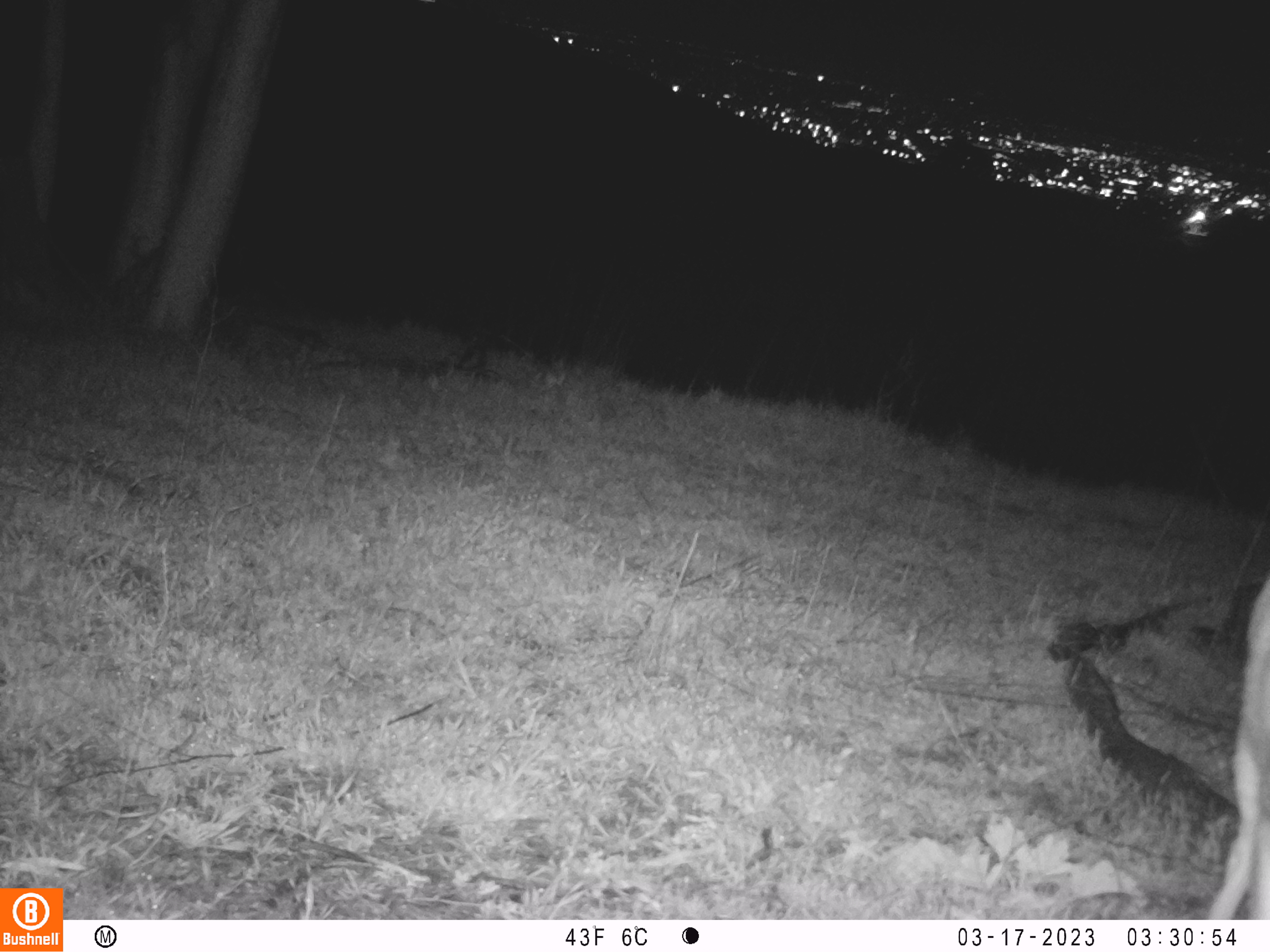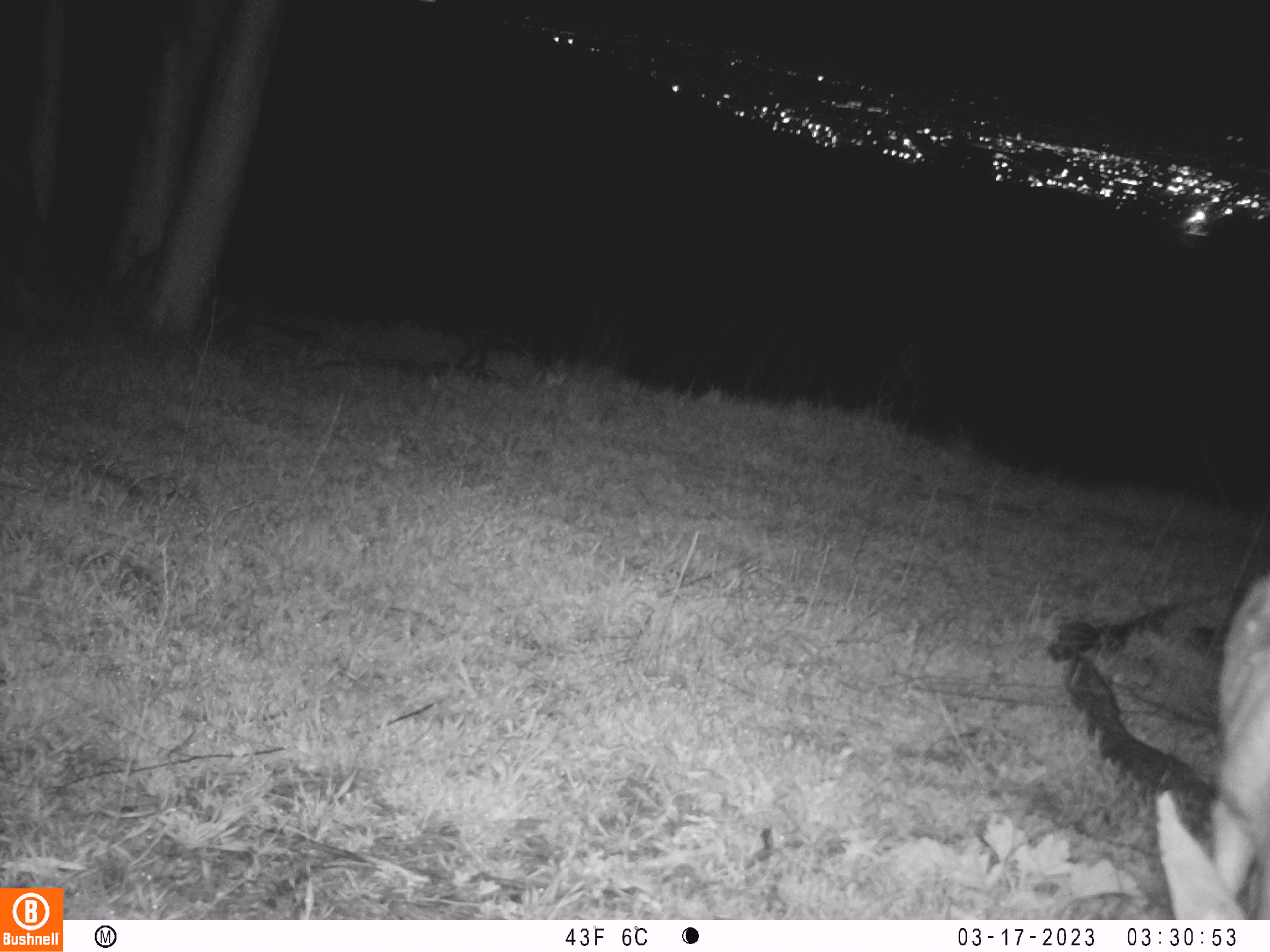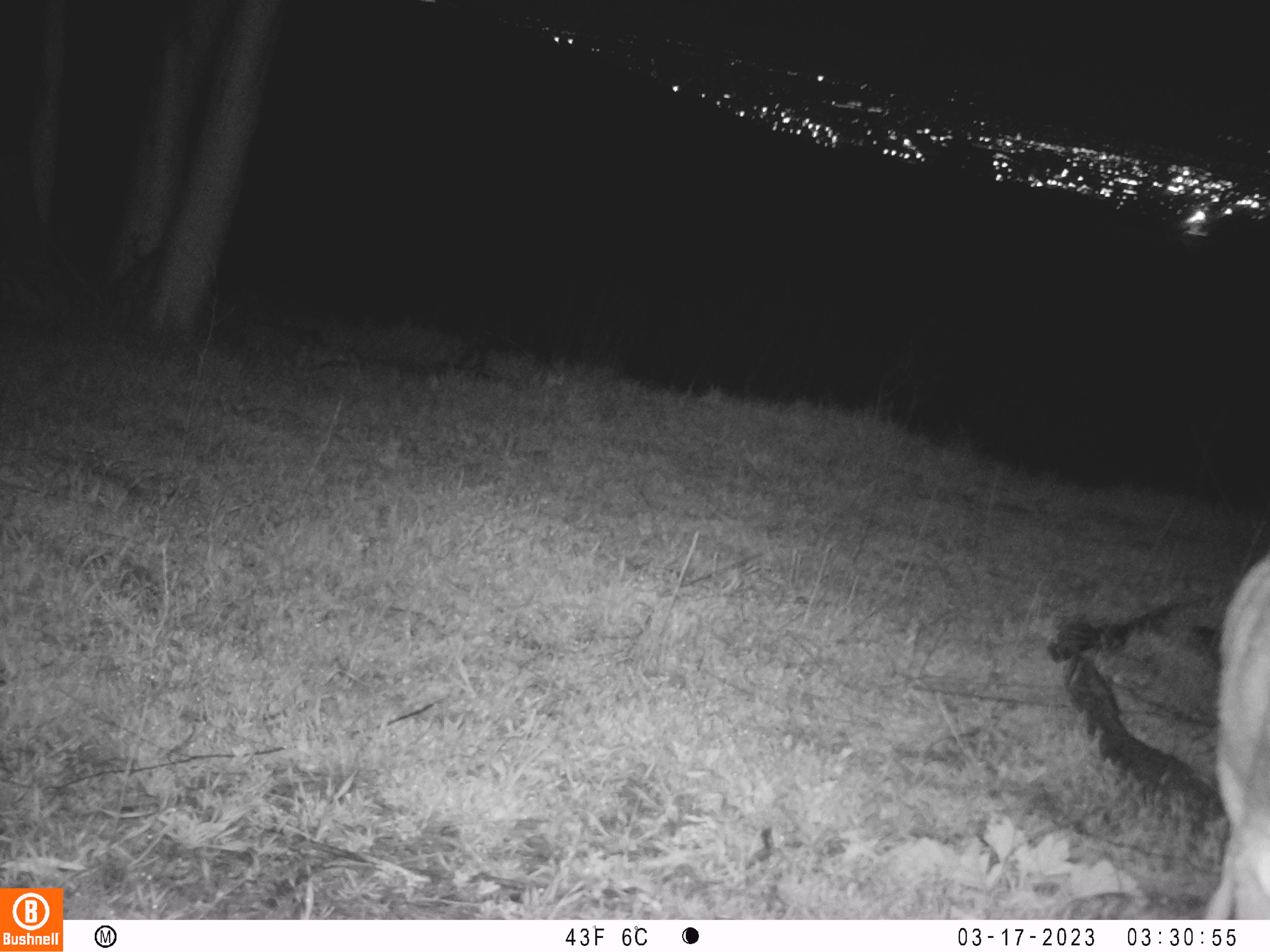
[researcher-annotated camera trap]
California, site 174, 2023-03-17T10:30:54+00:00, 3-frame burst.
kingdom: Animalia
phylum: Chordata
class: Mammalia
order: Artiodactyla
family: Cervidae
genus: Odocoileus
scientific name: Odocoileus hemionus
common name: mule deer